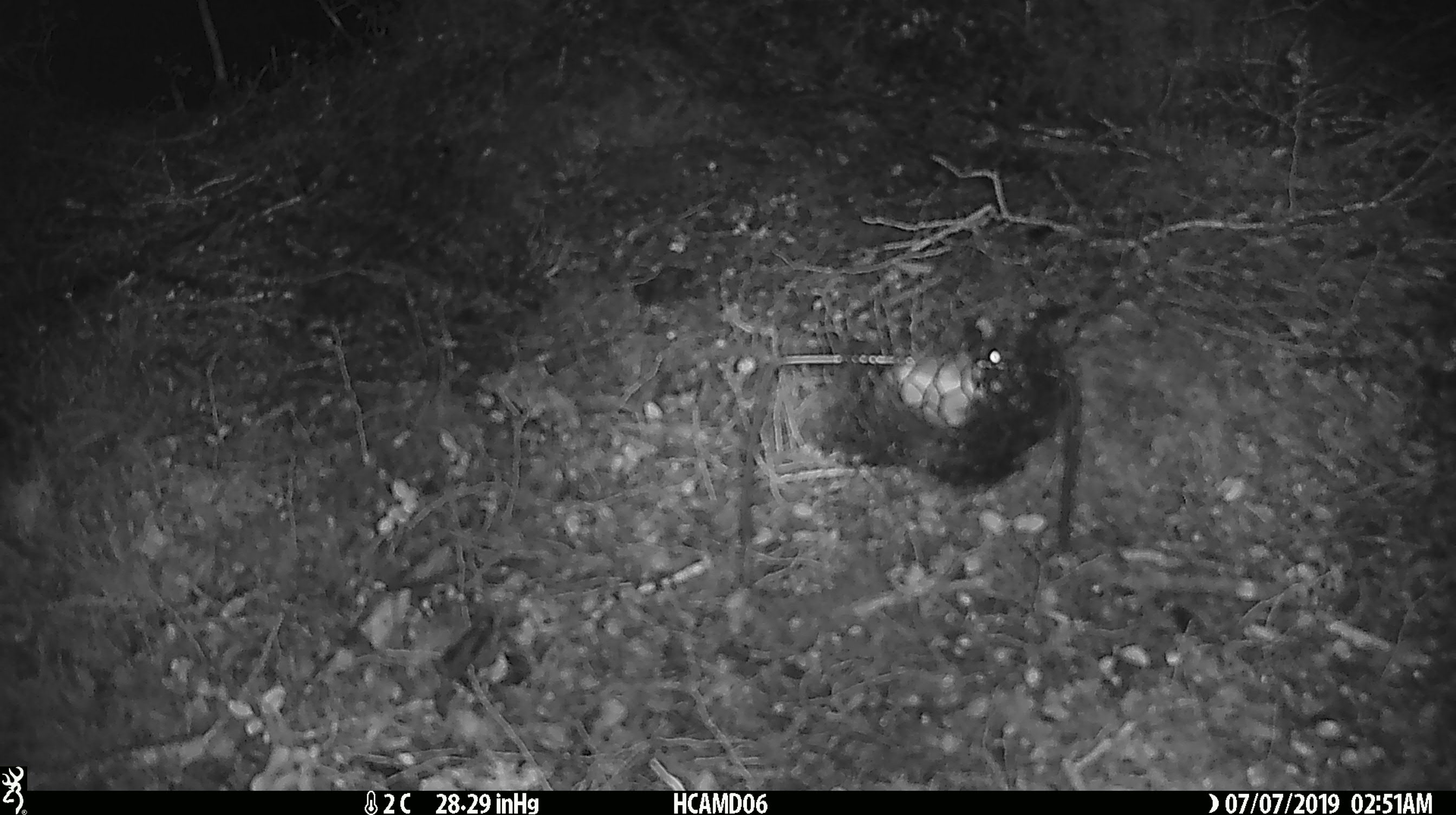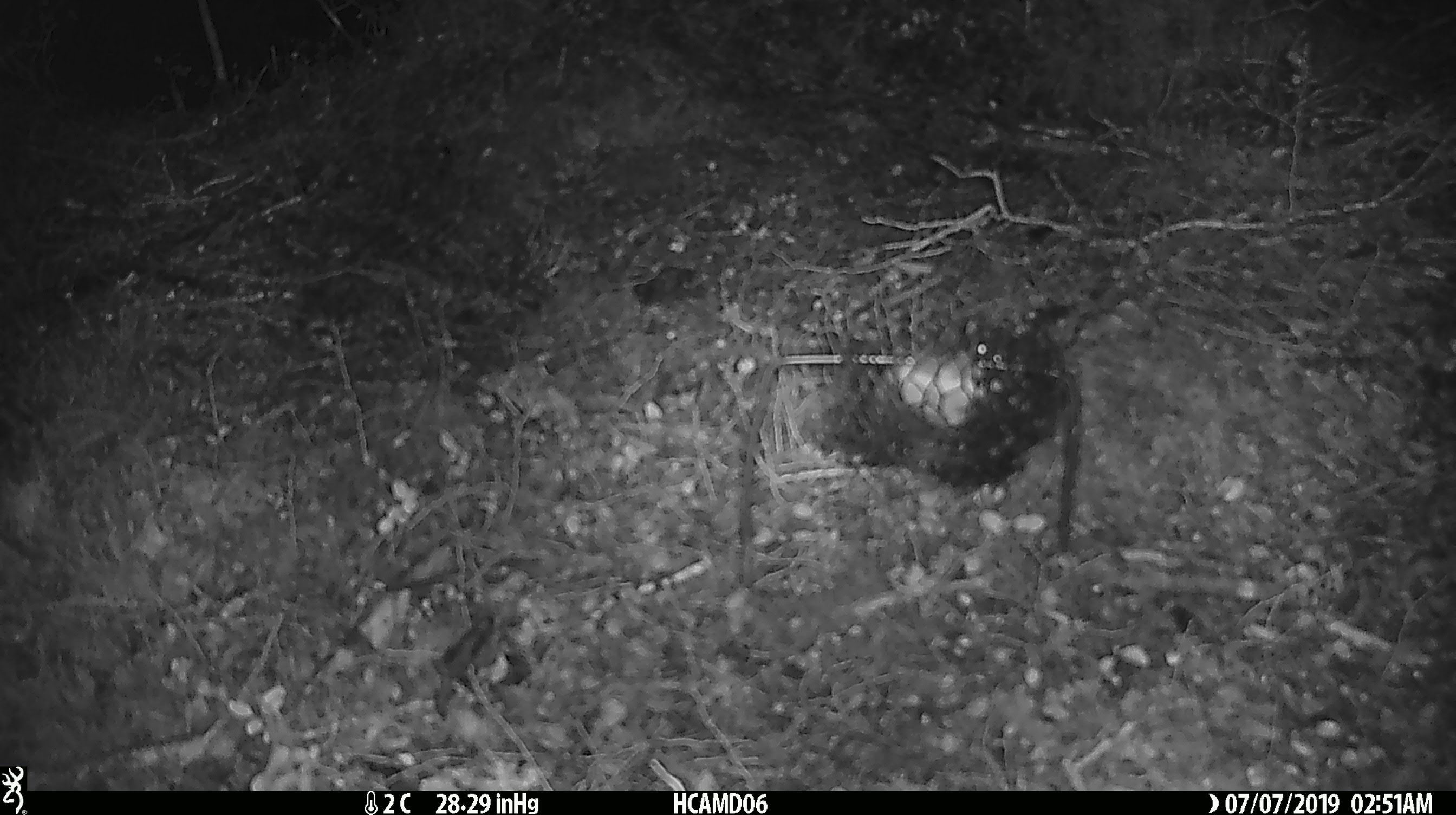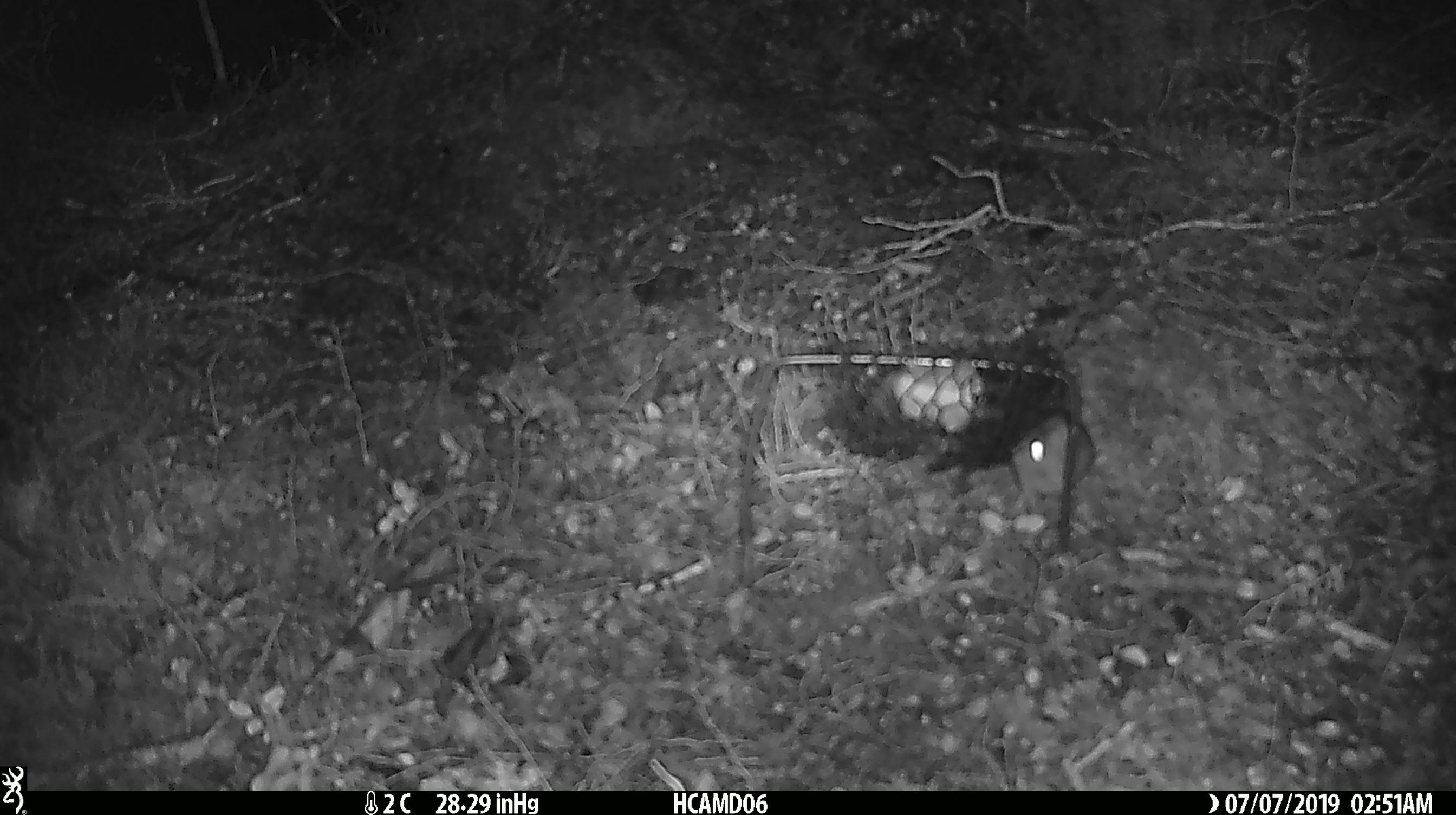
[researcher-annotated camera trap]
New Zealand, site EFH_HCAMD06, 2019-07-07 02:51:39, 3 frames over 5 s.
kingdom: Animalia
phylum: Chordata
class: Mammalia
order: Rodentia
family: Muridae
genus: Mus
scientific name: Mus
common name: mouse